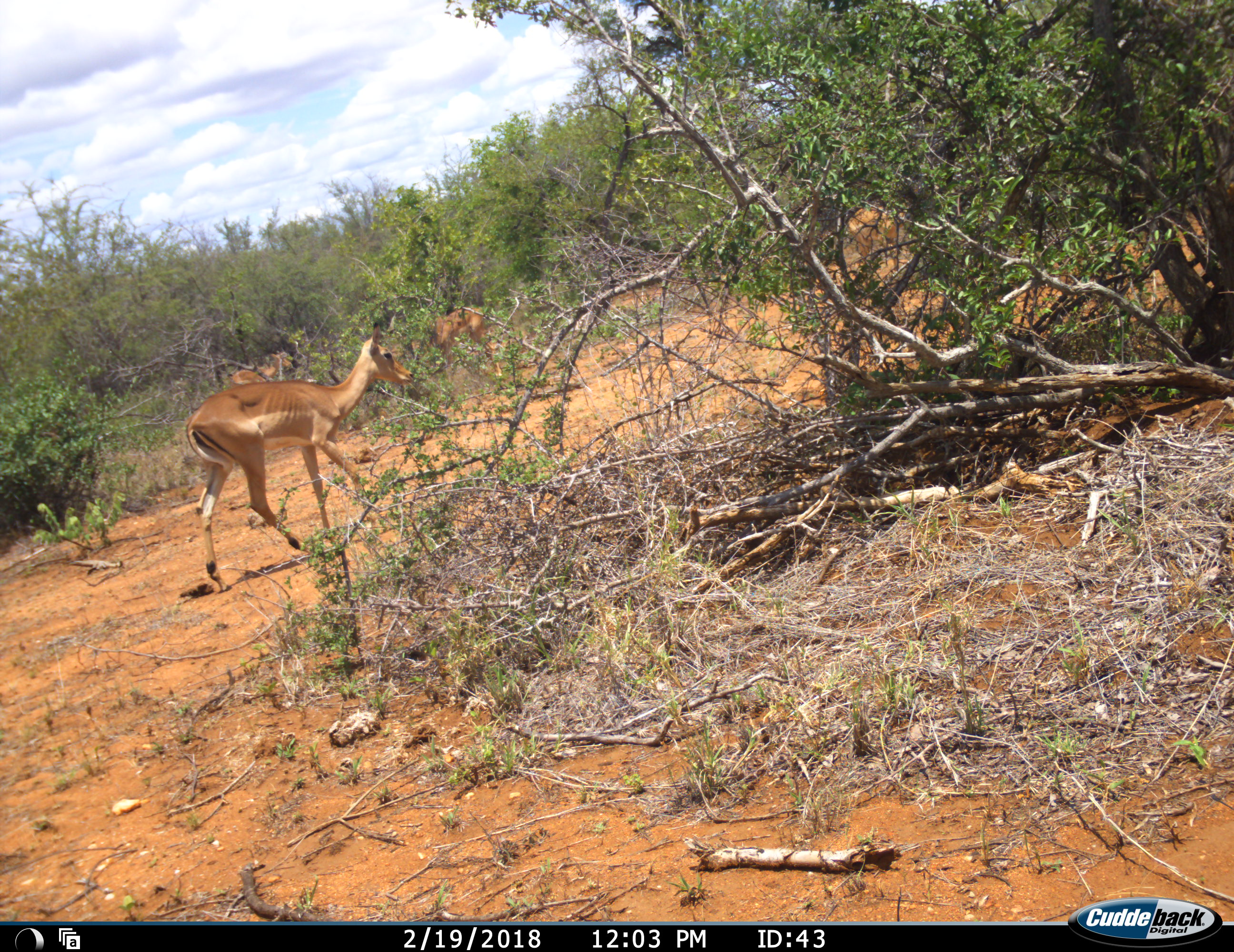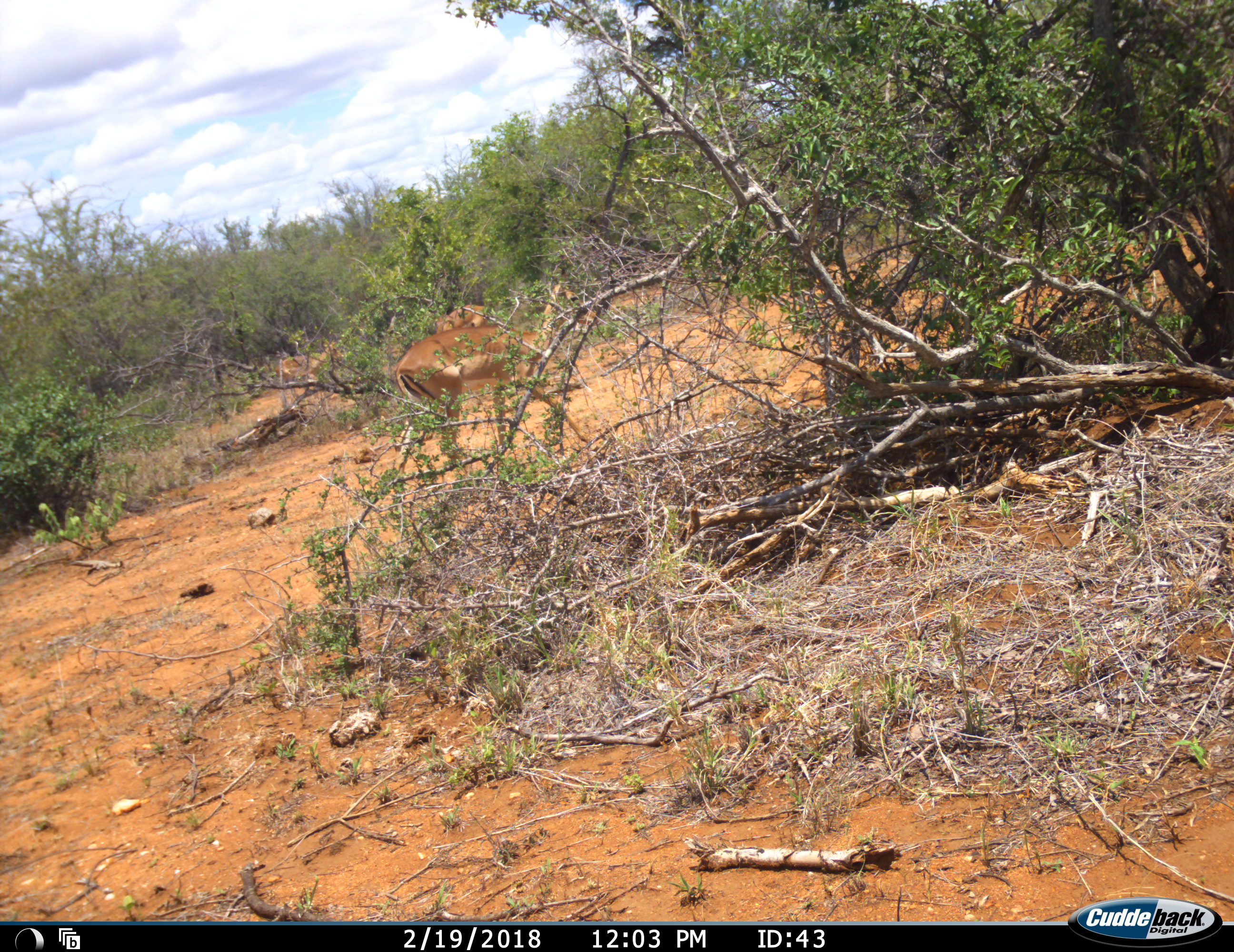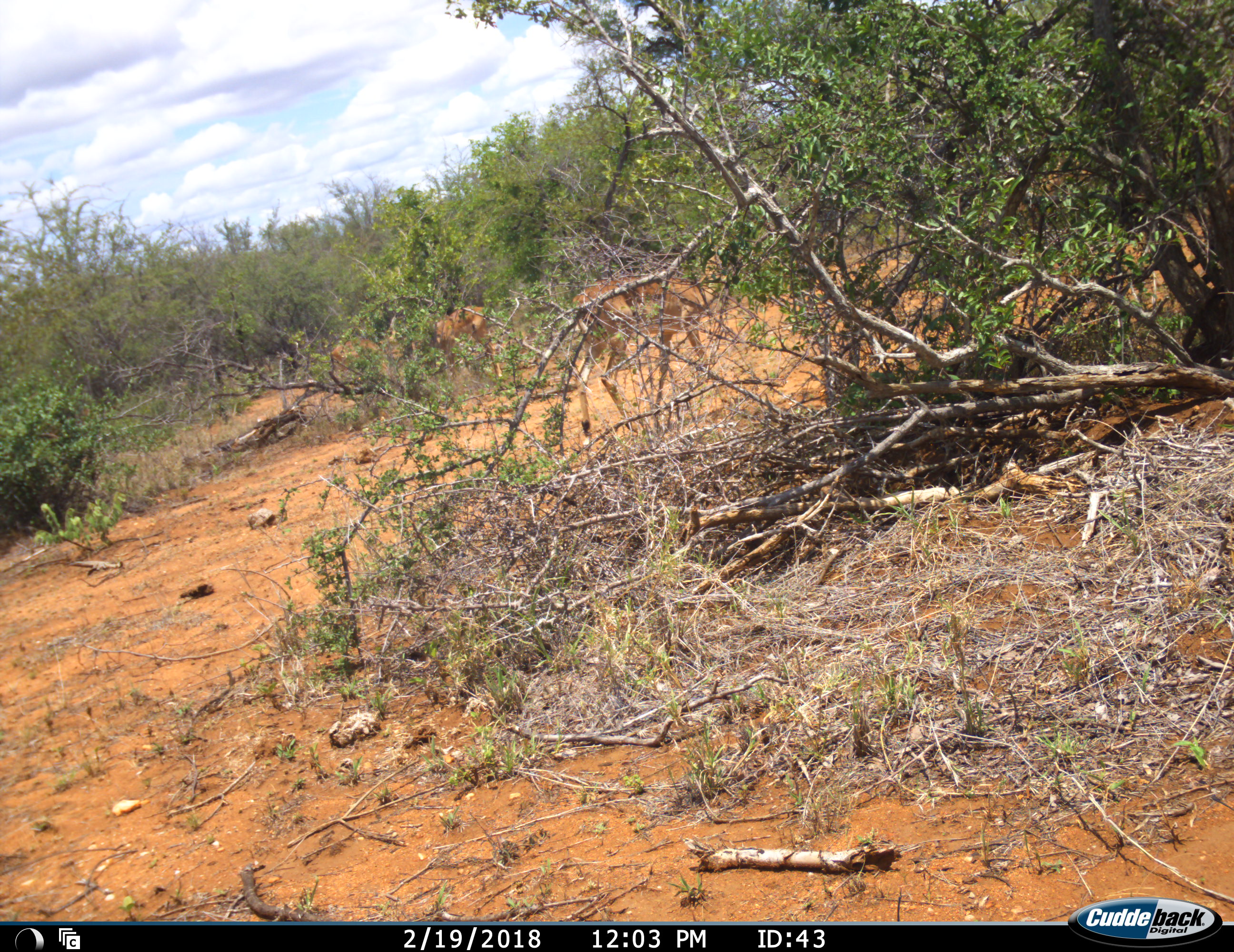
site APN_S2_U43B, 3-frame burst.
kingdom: Animalia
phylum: Chordata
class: Mammalia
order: Artiodactyla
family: Bovidae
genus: Aepyceros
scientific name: Aepyceros melampus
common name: impala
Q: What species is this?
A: Impala (Aepyceros melampus).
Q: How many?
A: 4.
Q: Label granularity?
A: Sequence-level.